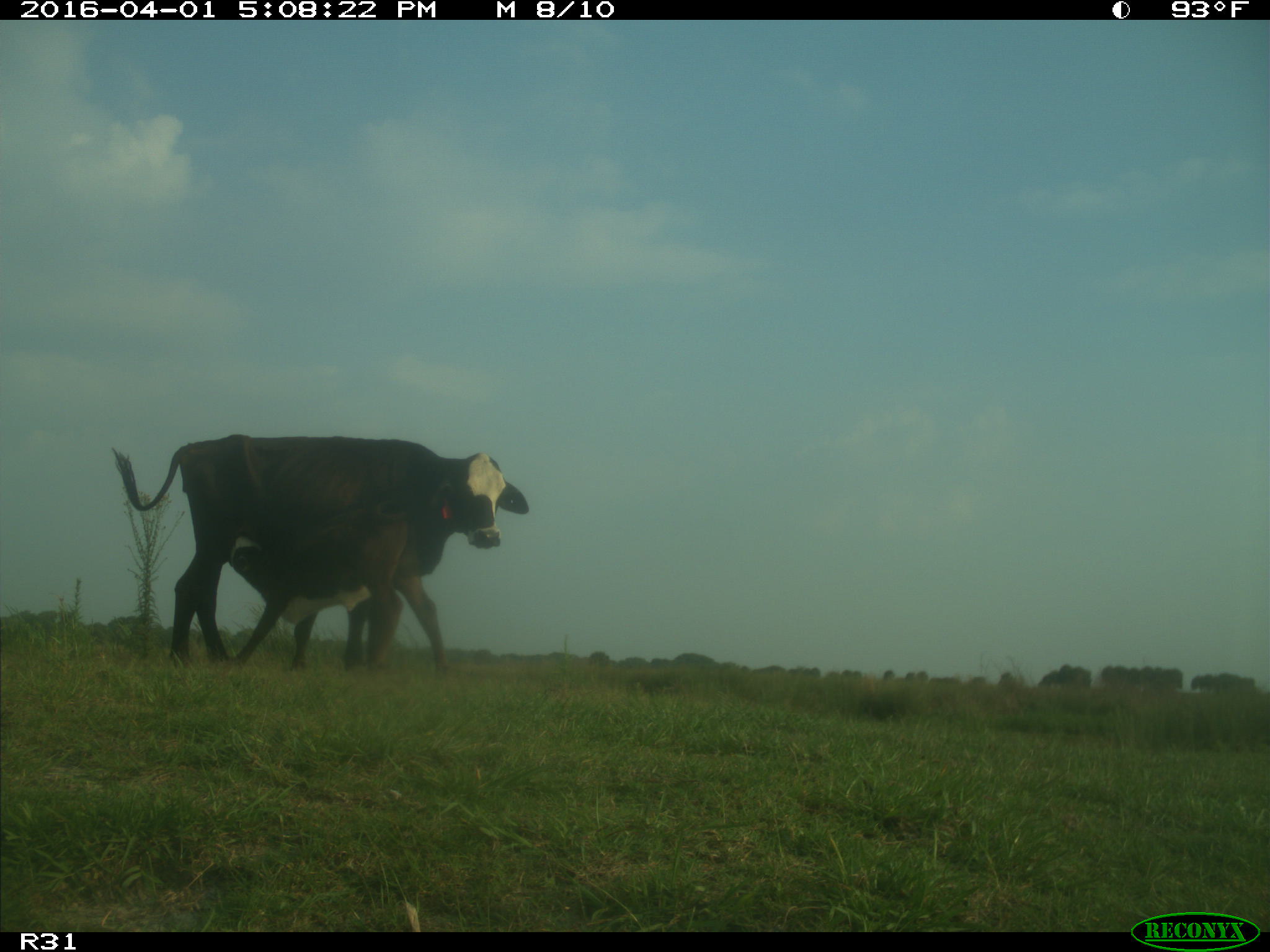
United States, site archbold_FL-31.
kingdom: Animalia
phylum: Chordata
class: Mammalia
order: Artiodactyla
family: Bovidae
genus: Bos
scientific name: Bos taurus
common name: domestic cow